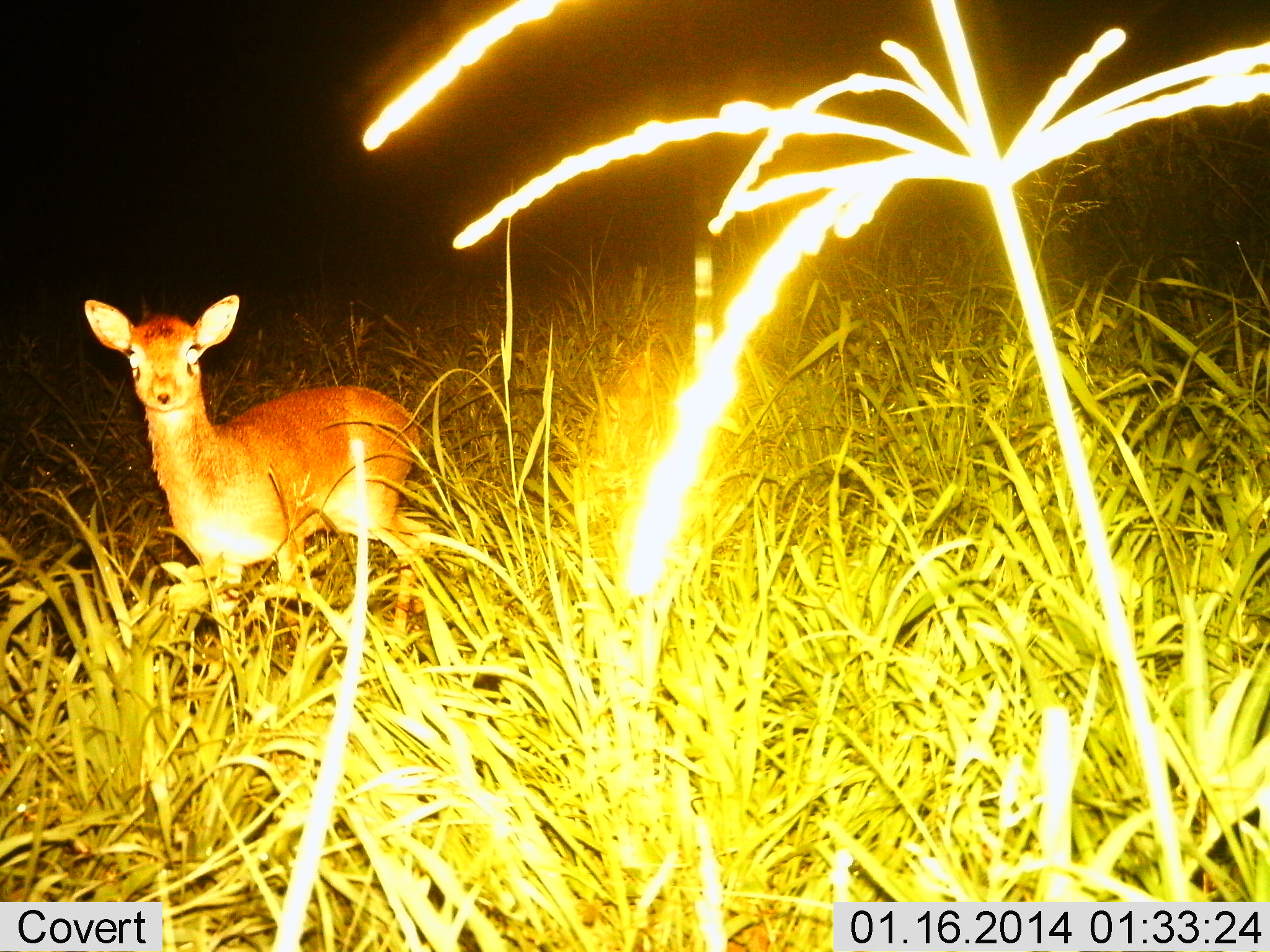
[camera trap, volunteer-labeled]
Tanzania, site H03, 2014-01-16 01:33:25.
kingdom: Animalia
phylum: Chordata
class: Mammalia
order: Artiodactyla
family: Bovidae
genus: Madoqua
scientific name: Madoqua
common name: dikdik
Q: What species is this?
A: Dikdik (Madoqua).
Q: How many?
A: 1.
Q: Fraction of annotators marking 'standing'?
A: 100%.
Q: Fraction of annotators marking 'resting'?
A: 10%.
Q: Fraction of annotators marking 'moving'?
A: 0%.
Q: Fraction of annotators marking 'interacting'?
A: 0%.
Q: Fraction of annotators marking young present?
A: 0%.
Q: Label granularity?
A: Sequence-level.